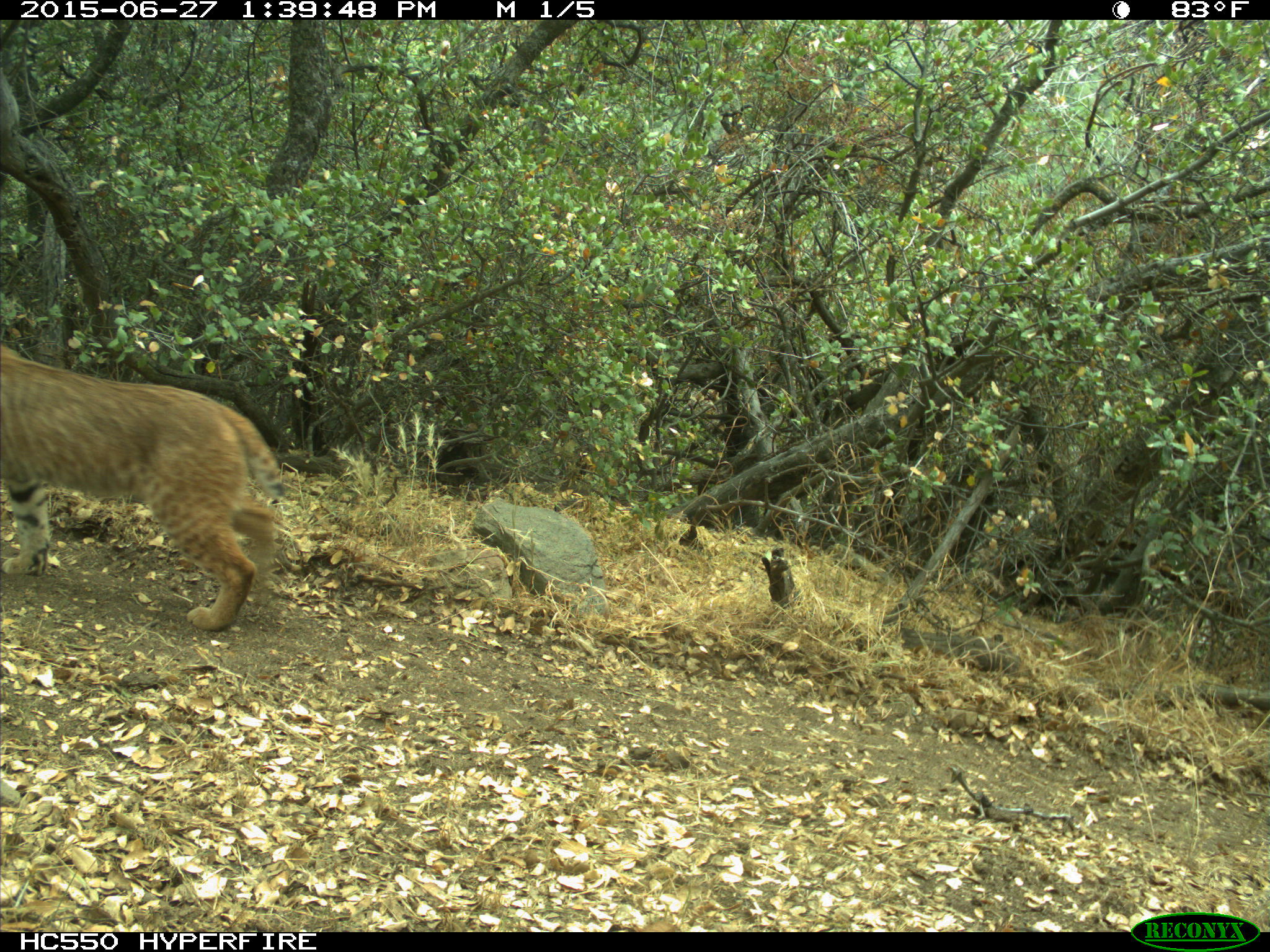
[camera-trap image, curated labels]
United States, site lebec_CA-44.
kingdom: Animalia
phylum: Chordata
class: Mammalia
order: Carnivora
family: Felidae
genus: Lynx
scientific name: Lynx rufus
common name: bobcat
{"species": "Lynx rufus (bobcat)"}